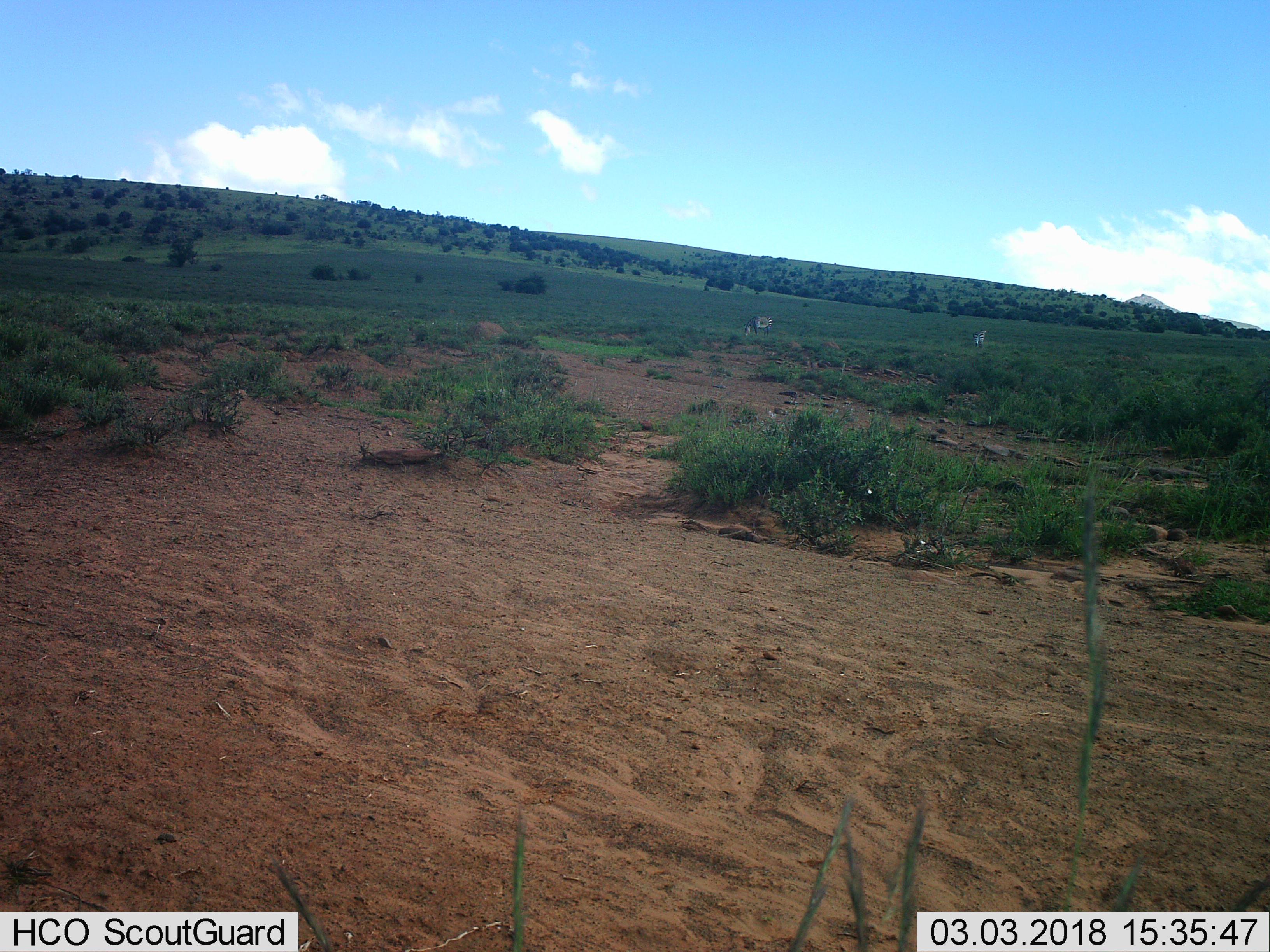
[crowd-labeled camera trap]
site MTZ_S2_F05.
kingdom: Animalia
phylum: Chordata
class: Mammalia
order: Perissodactyla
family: Equidae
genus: Equus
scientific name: Equus zebra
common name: mountain zebra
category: zebramountain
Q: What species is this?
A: Zebramountain (mountain zebra) (Equus zebra).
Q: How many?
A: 2.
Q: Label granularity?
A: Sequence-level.